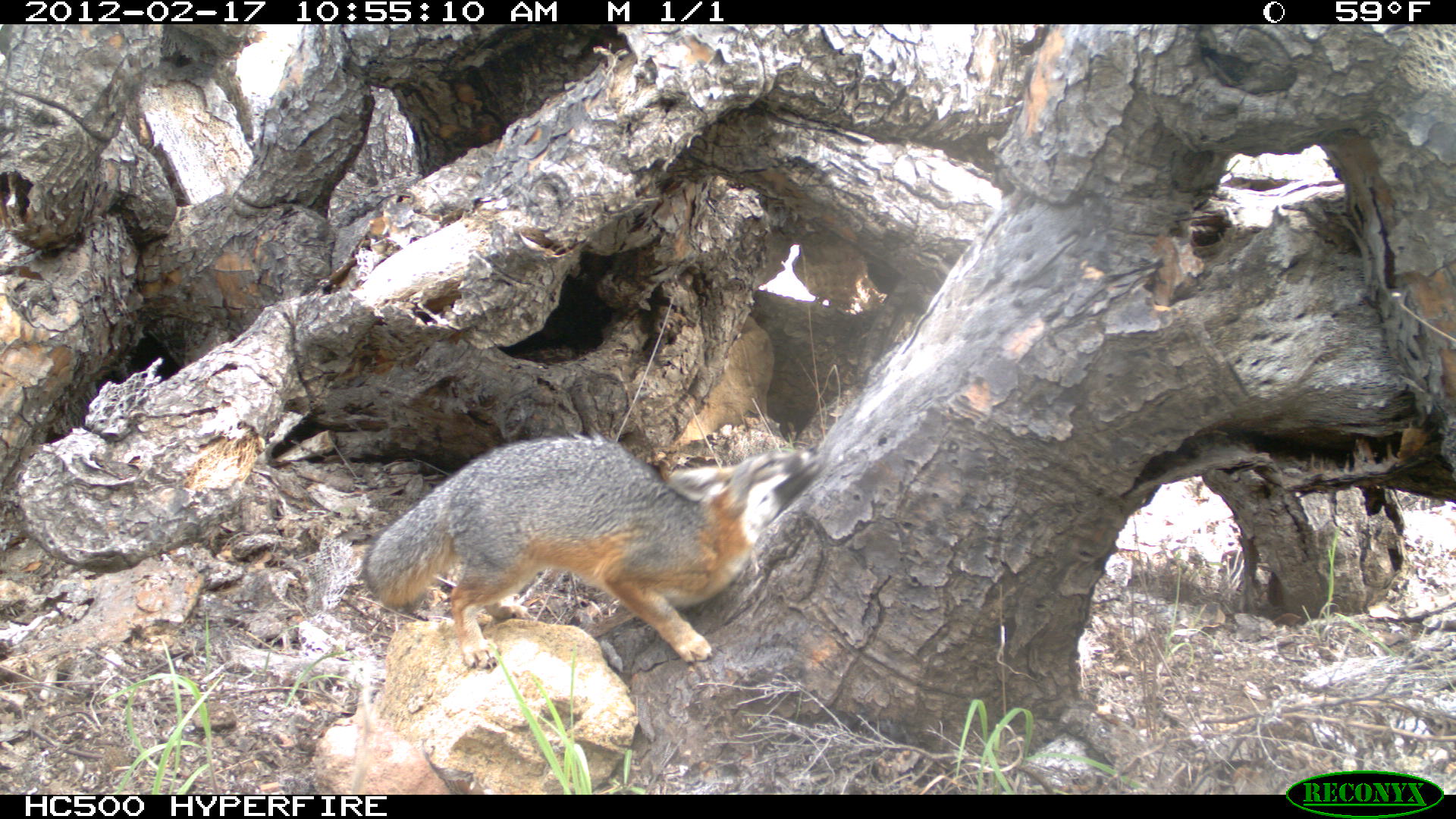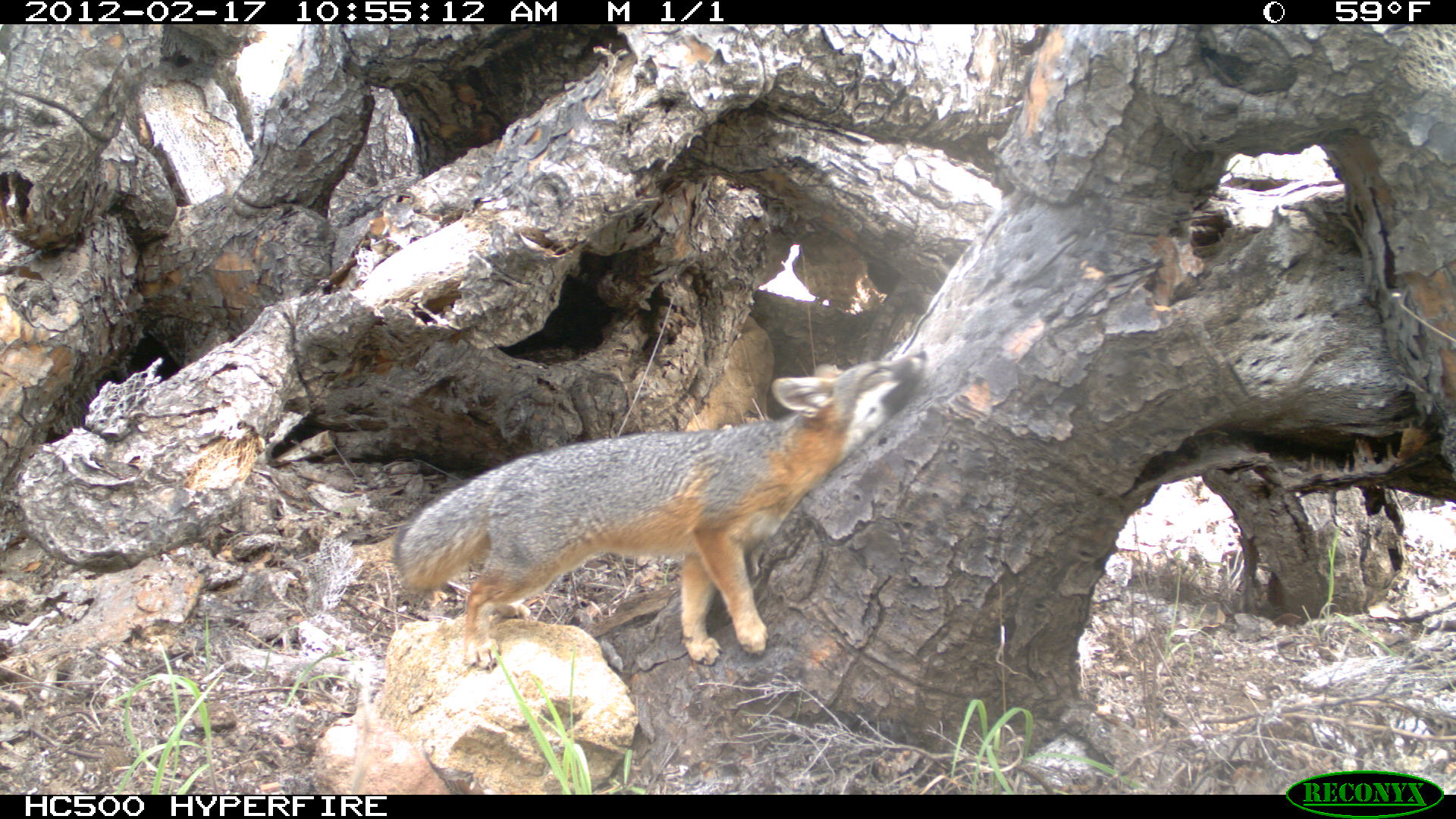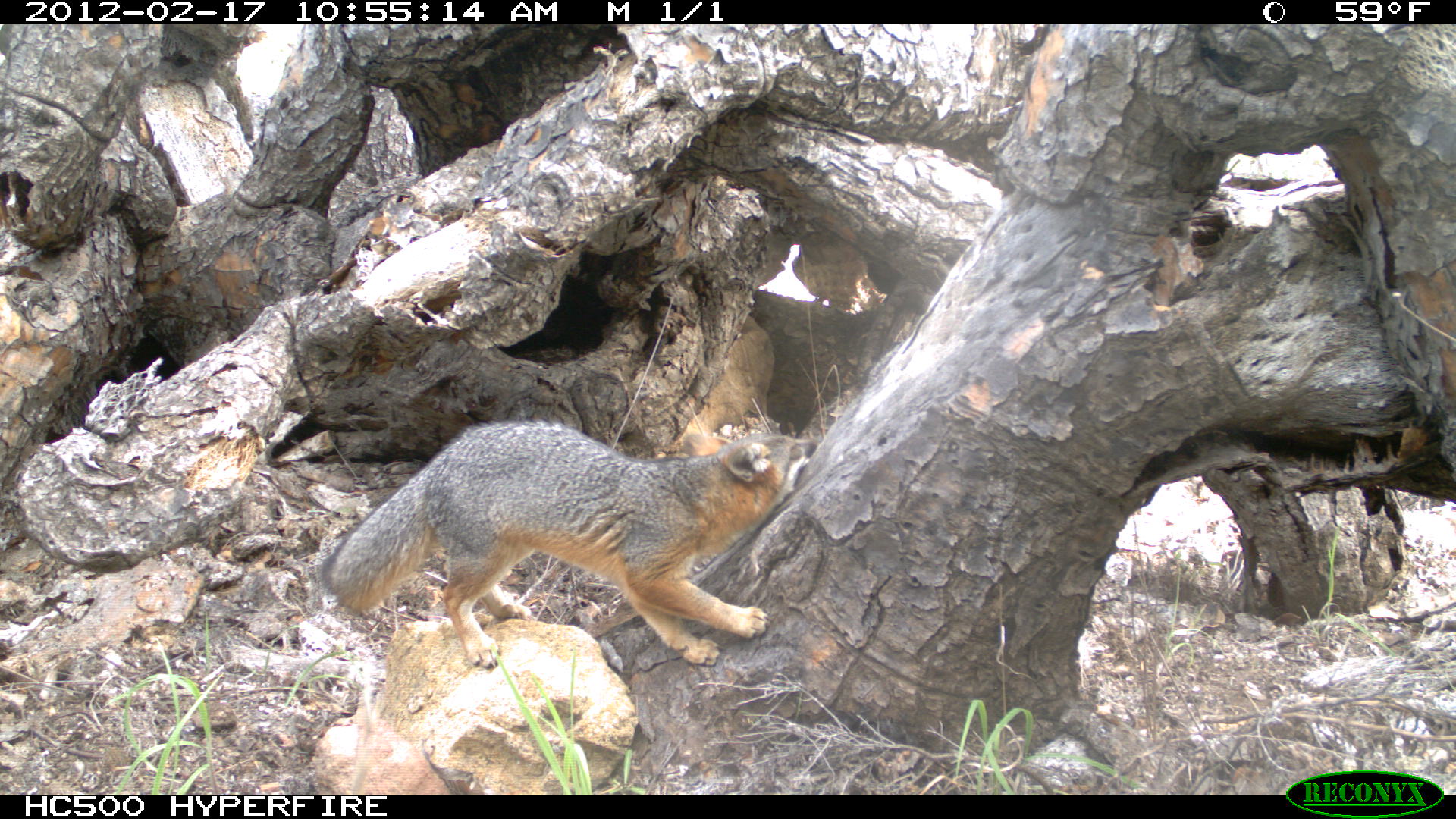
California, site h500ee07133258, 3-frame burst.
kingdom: Animalia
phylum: Chordata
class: Mammalia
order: Carnivora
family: Canidae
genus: Urocyon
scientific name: Urocyon littoralis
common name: island fox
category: fox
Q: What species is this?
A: Fox (island fox) (Urocyon littoralis).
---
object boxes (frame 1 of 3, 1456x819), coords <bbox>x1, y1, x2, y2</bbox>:
fox: <bbox>360, 435, 824, 671</bbox>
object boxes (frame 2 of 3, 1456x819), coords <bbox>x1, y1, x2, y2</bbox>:
fox: <bbox>391, 350, 927, 672</bbox>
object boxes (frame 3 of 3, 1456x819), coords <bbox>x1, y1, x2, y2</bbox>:
fox: <bbox>319, 419, 817, 667</bbox>